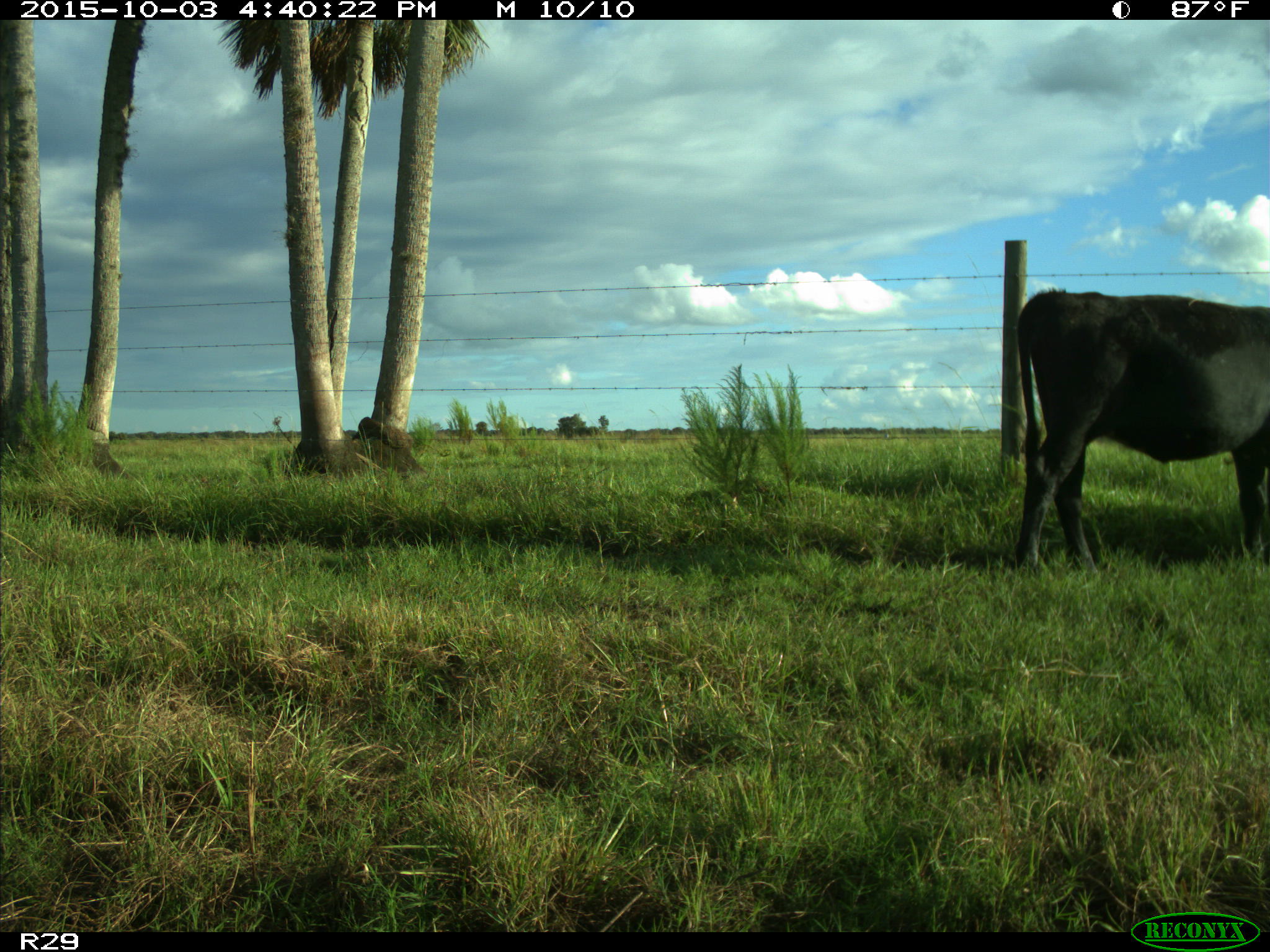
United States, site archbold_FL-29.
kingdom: Animalia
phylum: Chordata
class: Mammalia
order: Artiodactyla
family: Bovidae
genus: Bos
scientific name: Bos taurus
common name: domestic cow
Bos taurus (domestic cow).